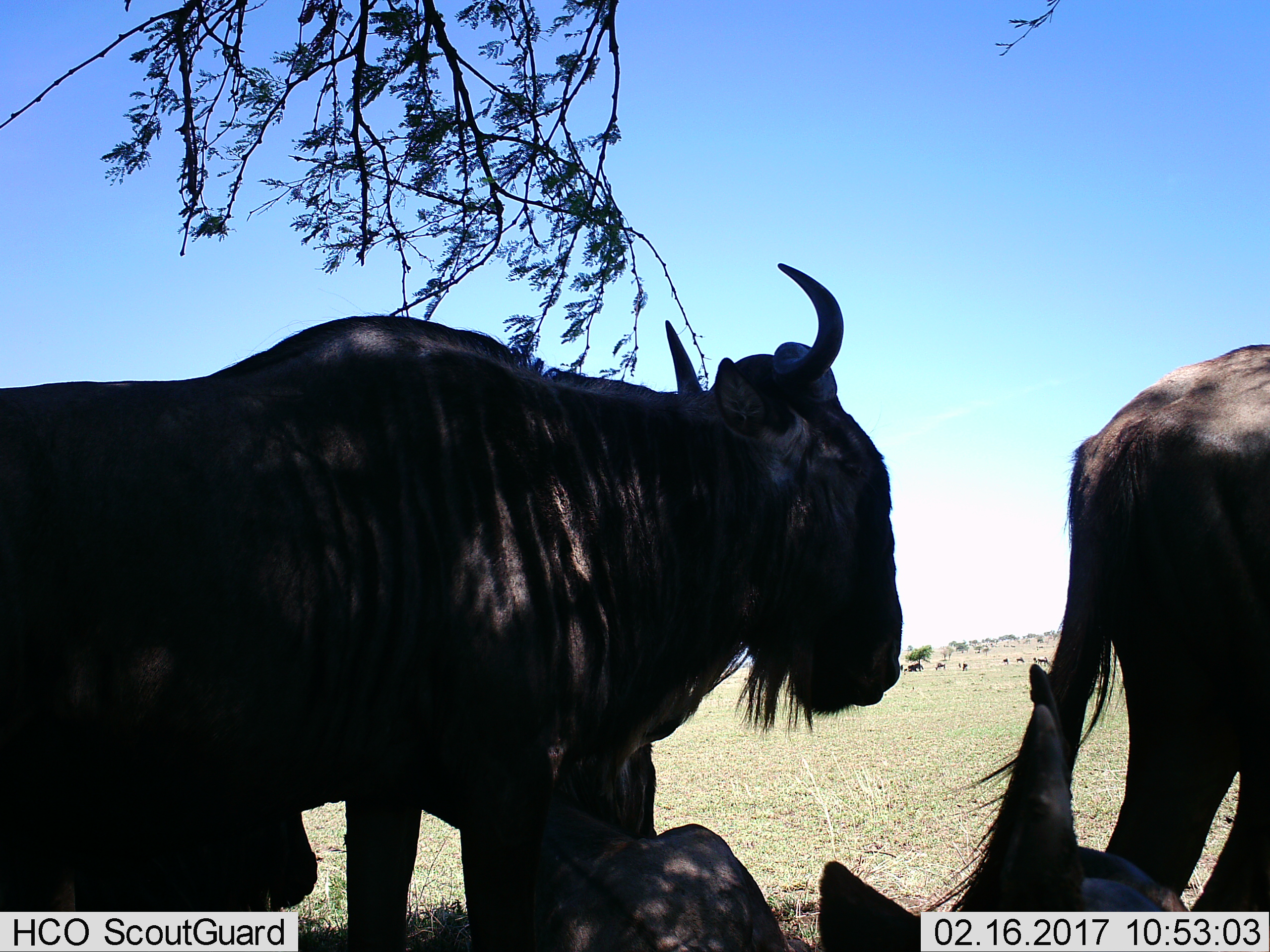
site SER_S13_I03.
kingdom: Animalia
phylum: Chordata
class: Mammalia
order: Artiodactyla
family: Bovidae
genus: Connochaetes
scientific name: Connochaetes taurinus taurinus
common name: blue wildebeest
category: wildebeestblue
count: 11-50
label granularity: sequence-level